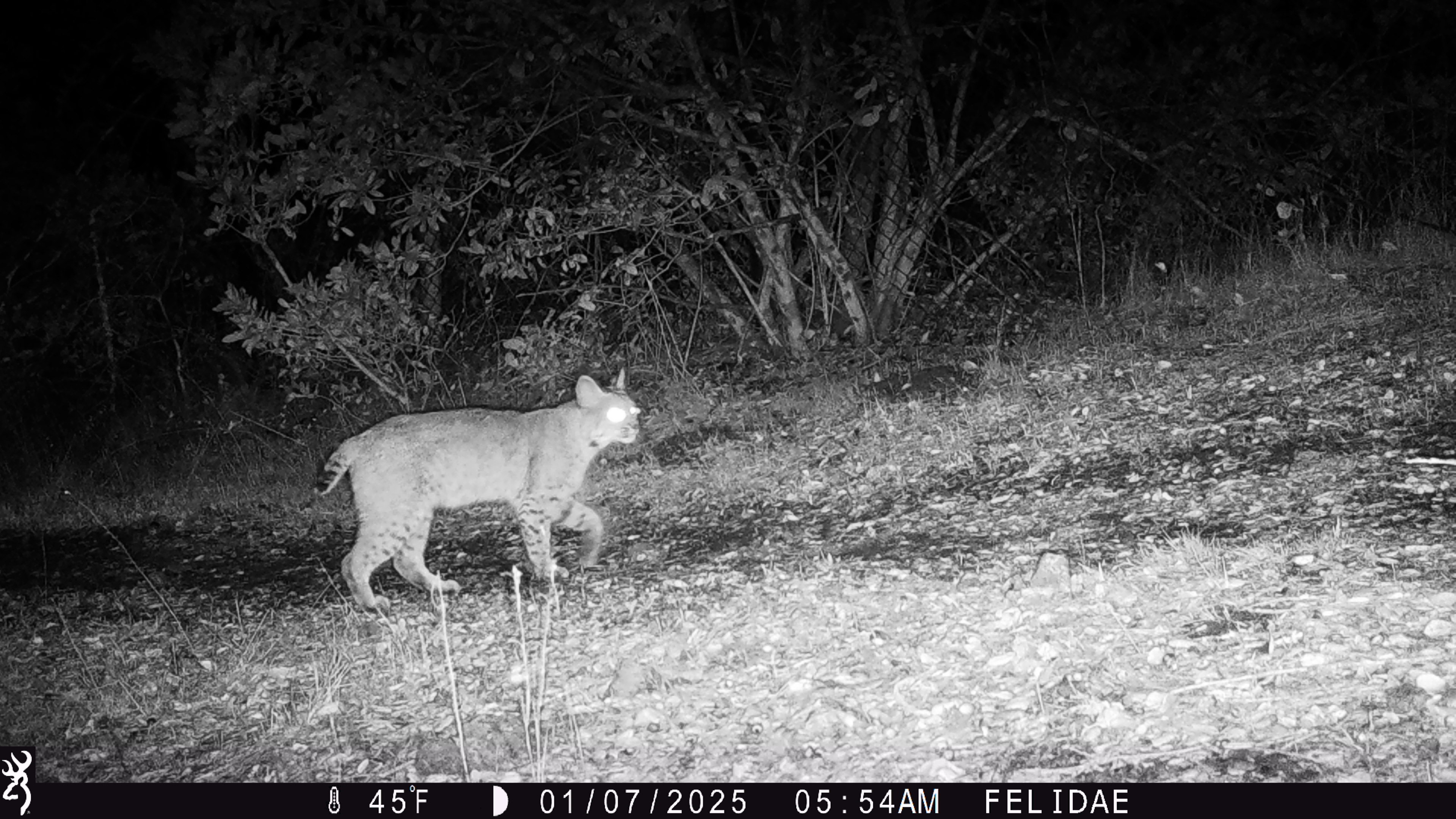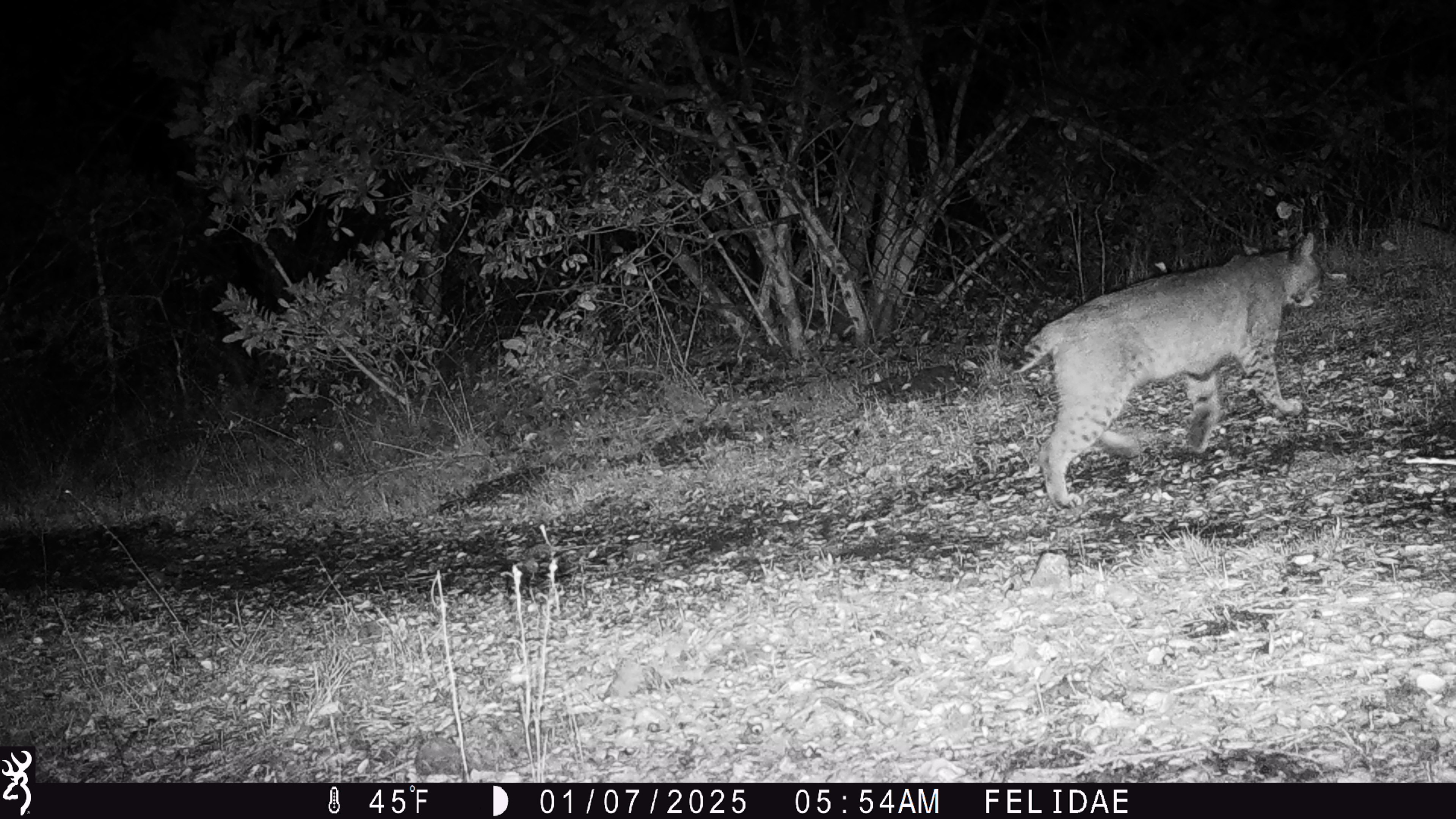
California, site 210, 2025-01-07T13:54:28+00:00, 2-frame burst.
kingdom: Animalia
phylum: Chordata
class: Mammalia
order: Carnivora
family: Felidae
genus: Lynx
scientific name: Lynx rufus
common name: bobcat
Bobcat (Lynx rufus).